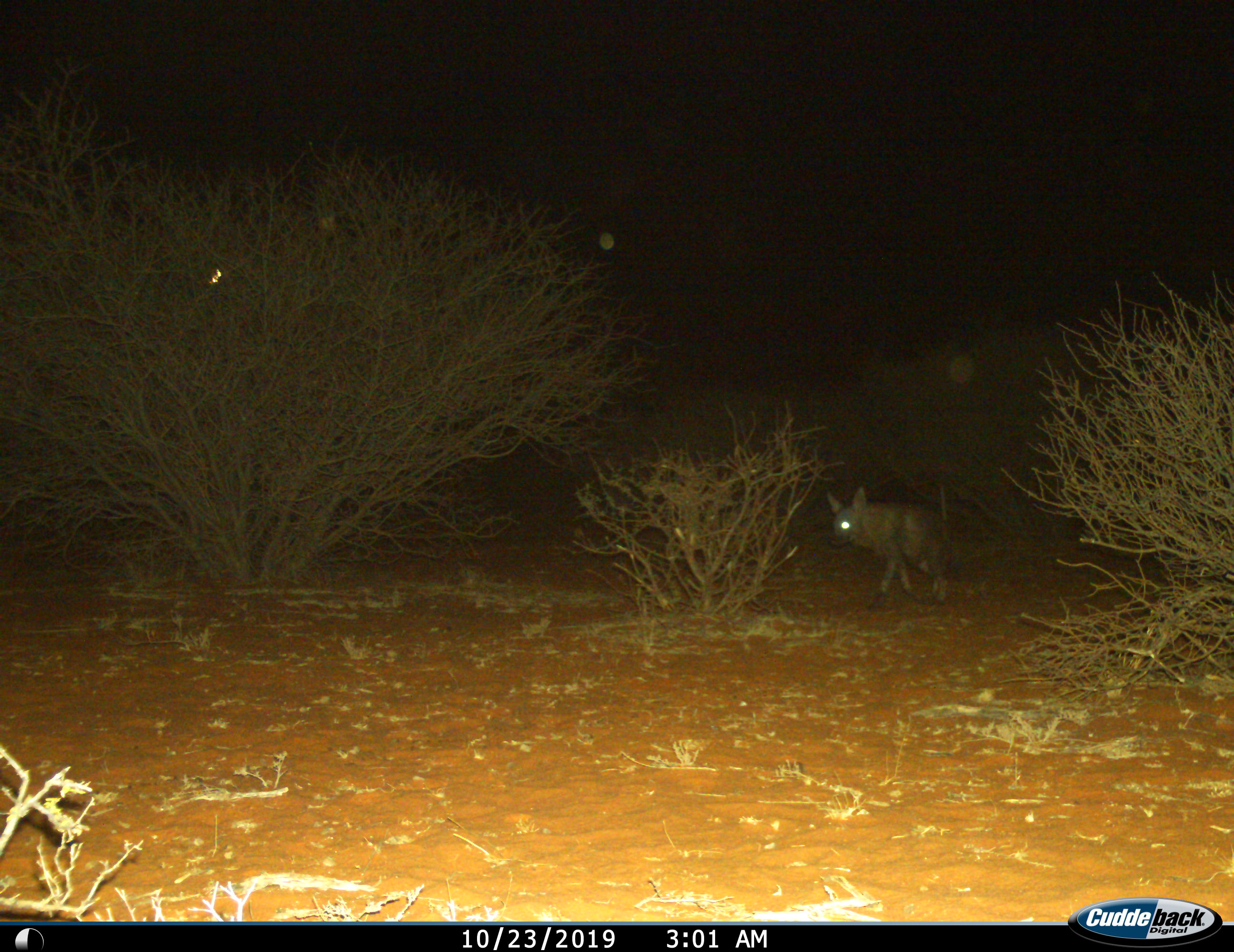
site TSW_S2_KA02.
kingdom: Animalia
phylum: Chordata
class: Mammalia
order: Carnivora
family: Hyaenidae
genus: Parahyaena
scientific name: Parahyaena brunnea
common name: brown hyena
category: hyenabrown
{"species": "hyenabrown (brown hyena) (Parahyaena brunnea)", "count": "1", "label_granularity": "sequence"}